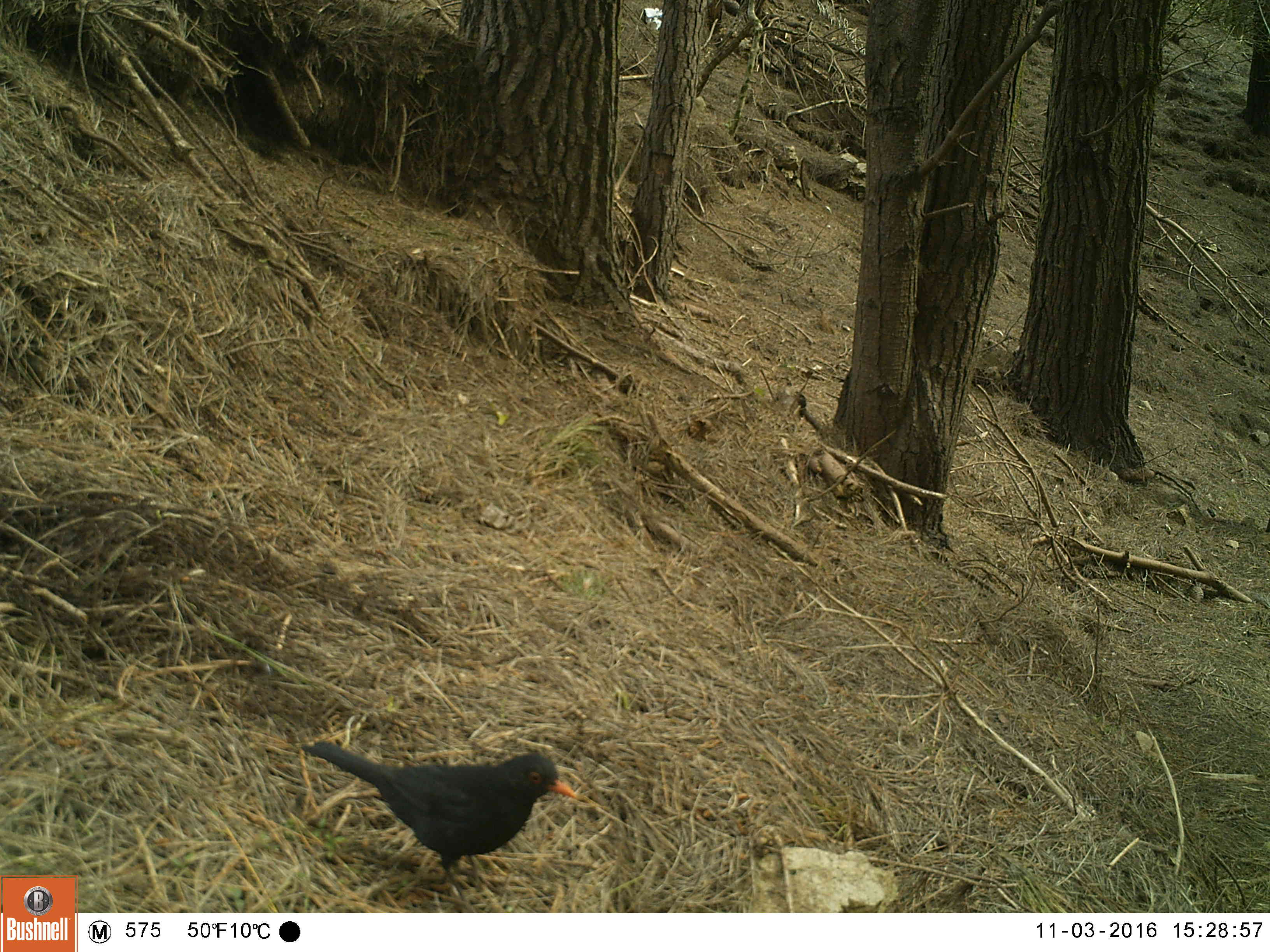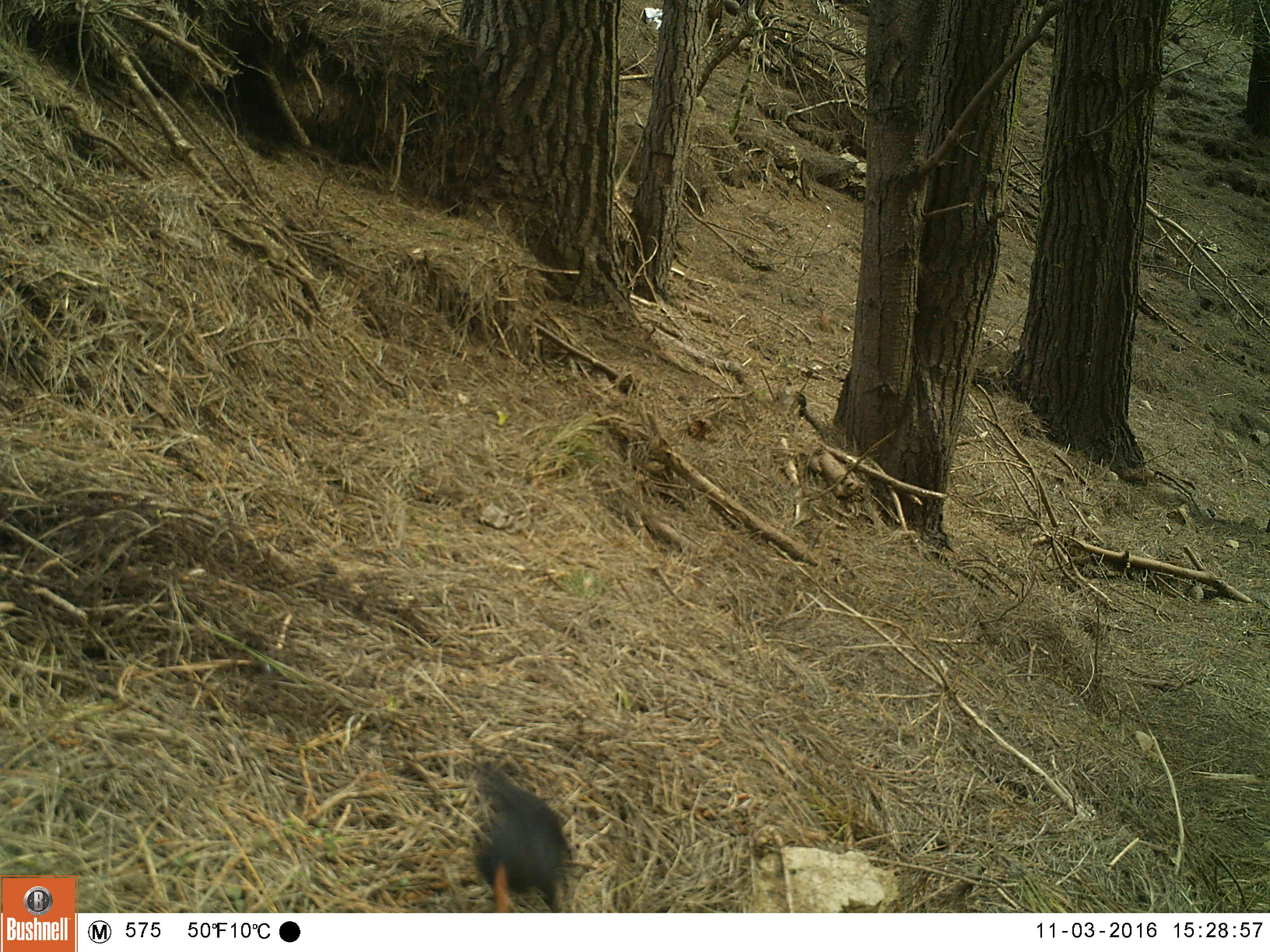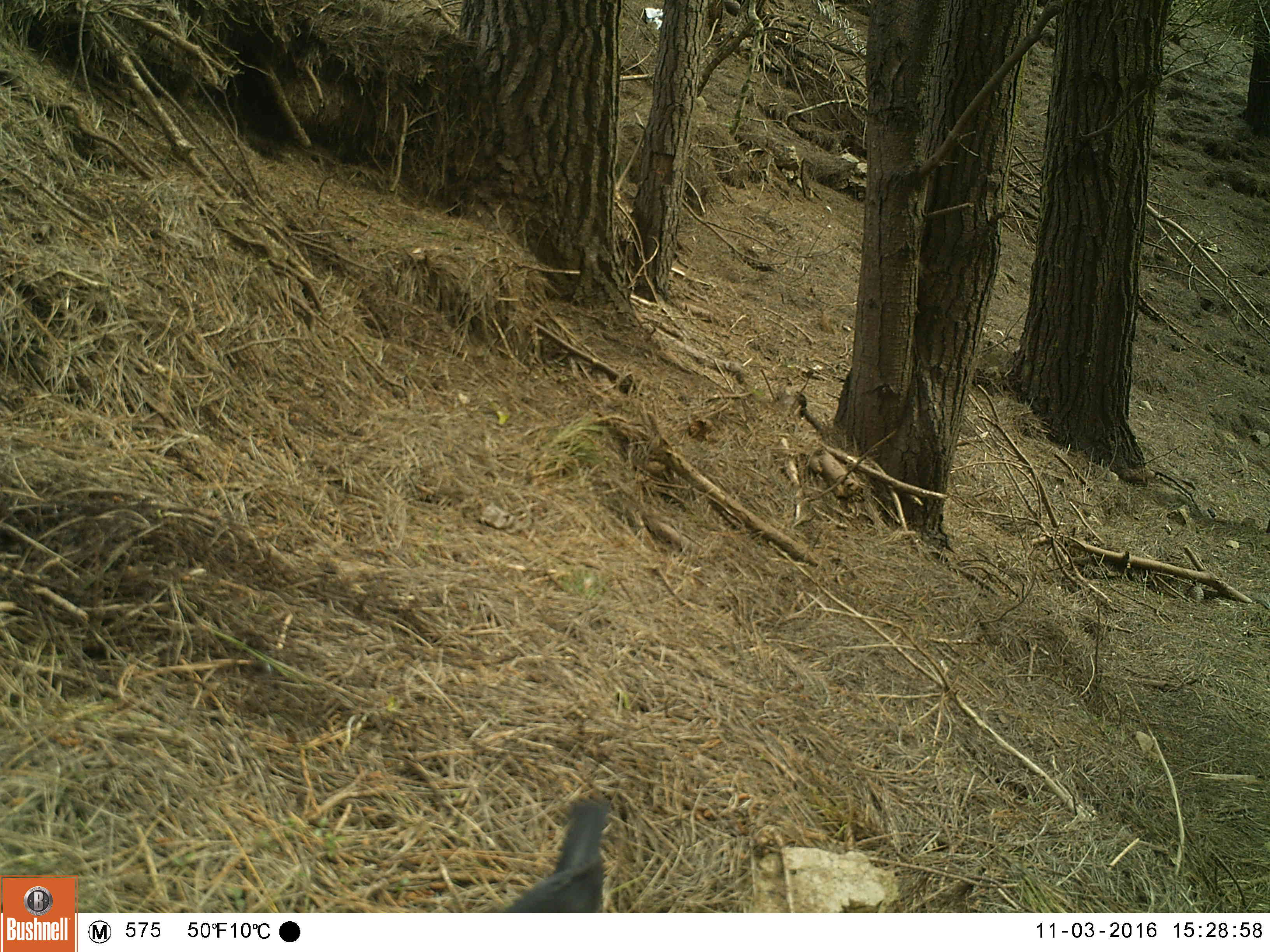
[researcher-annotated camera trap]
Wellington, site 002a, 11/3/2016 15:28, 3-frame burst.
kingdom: Animalia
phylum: Chordata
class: Aves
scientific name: Aves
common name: bird